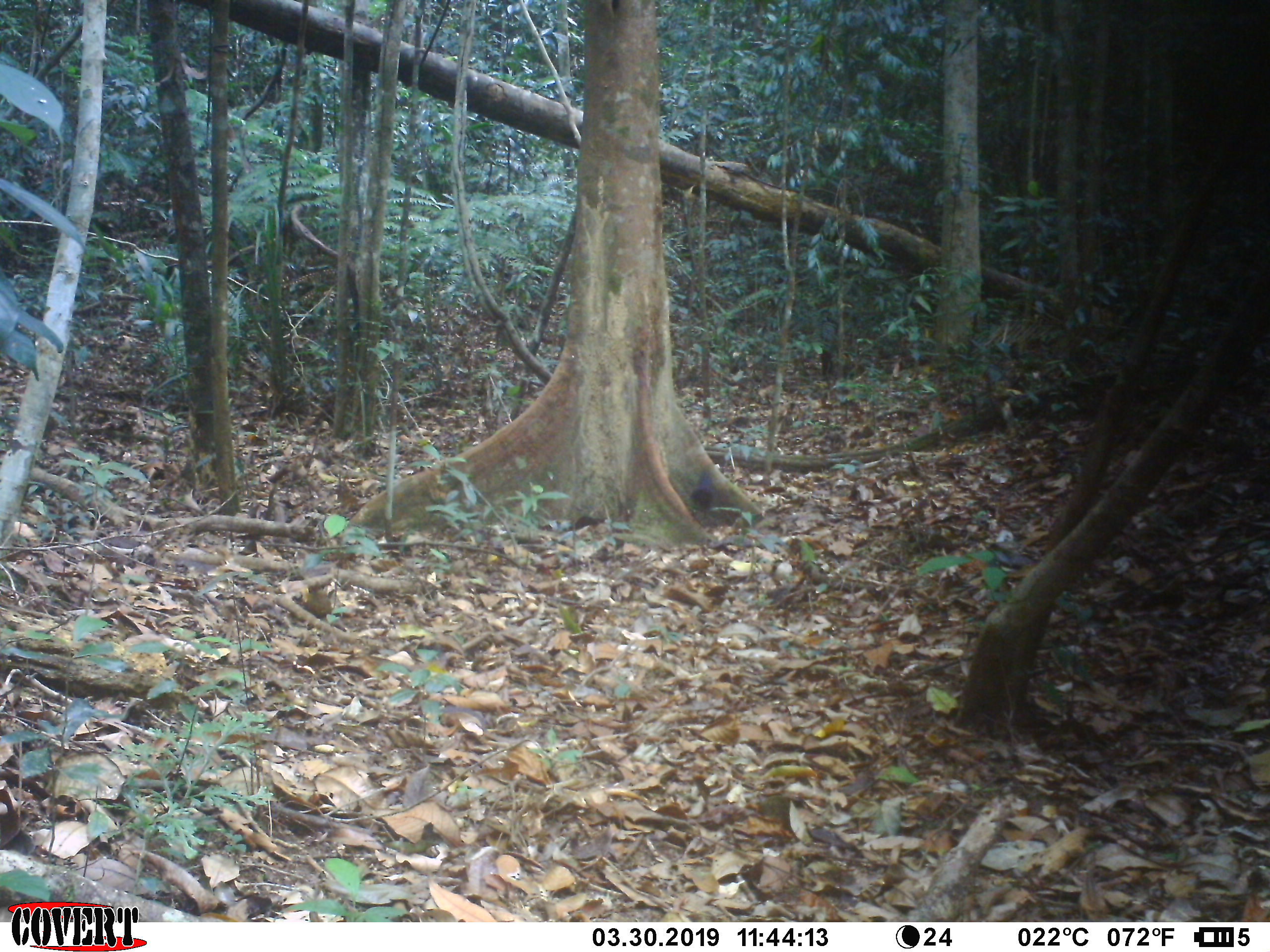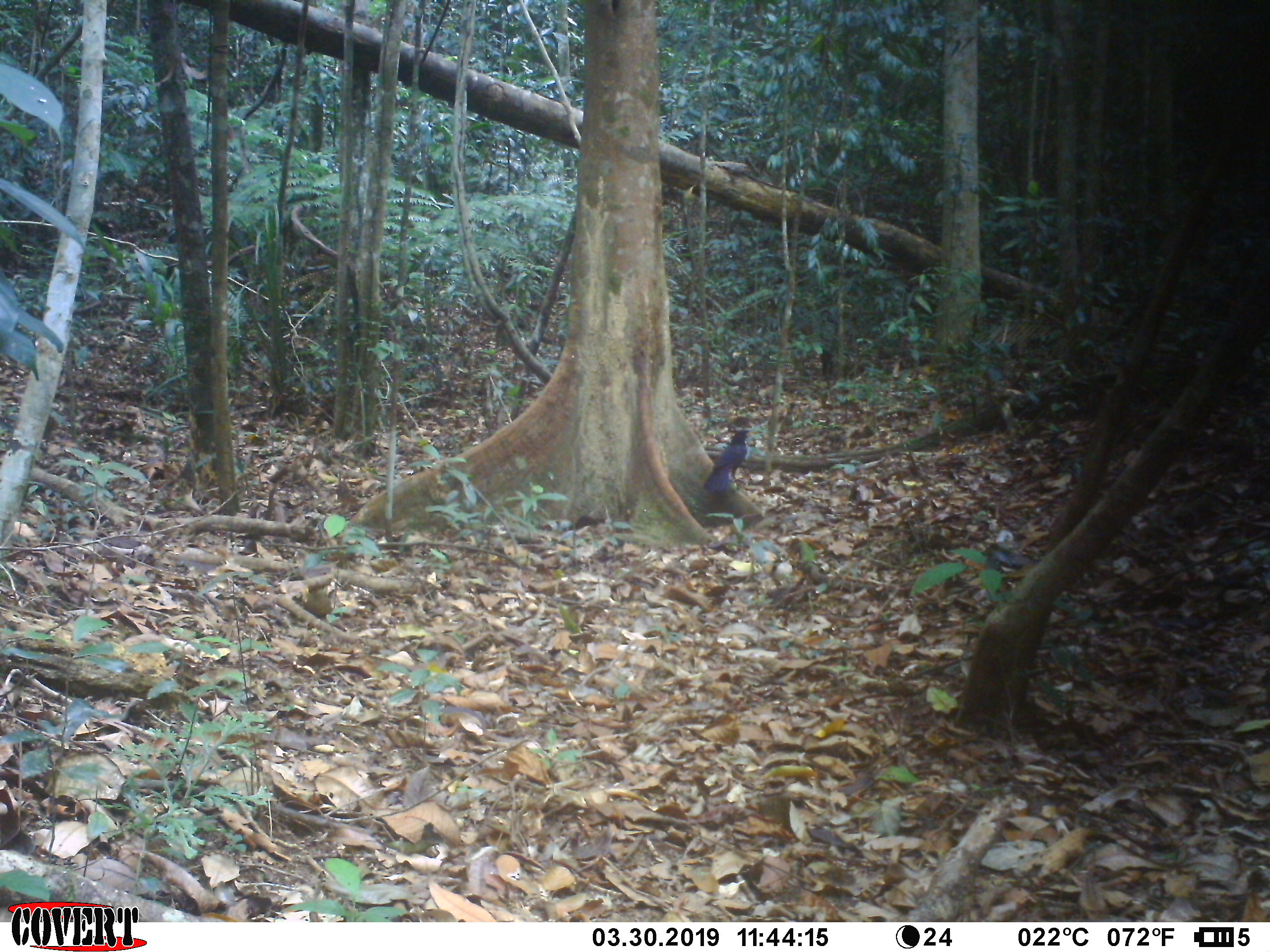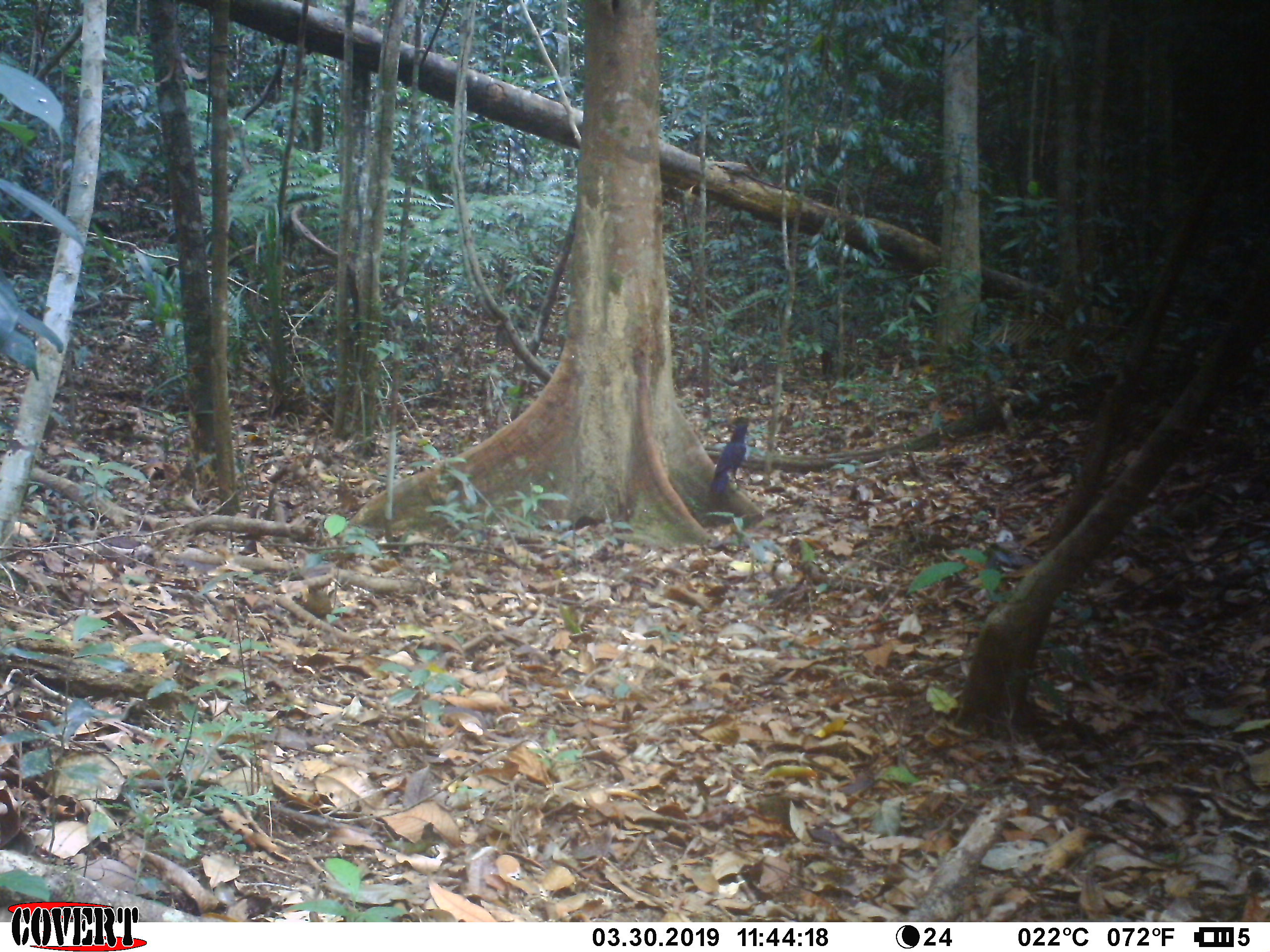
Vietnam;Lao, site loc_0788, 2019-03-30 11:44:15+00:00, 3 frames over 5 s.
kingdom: Animalia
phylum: Chordata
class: Aves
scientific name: Aves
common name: bird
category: unidentified bird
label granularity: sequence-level